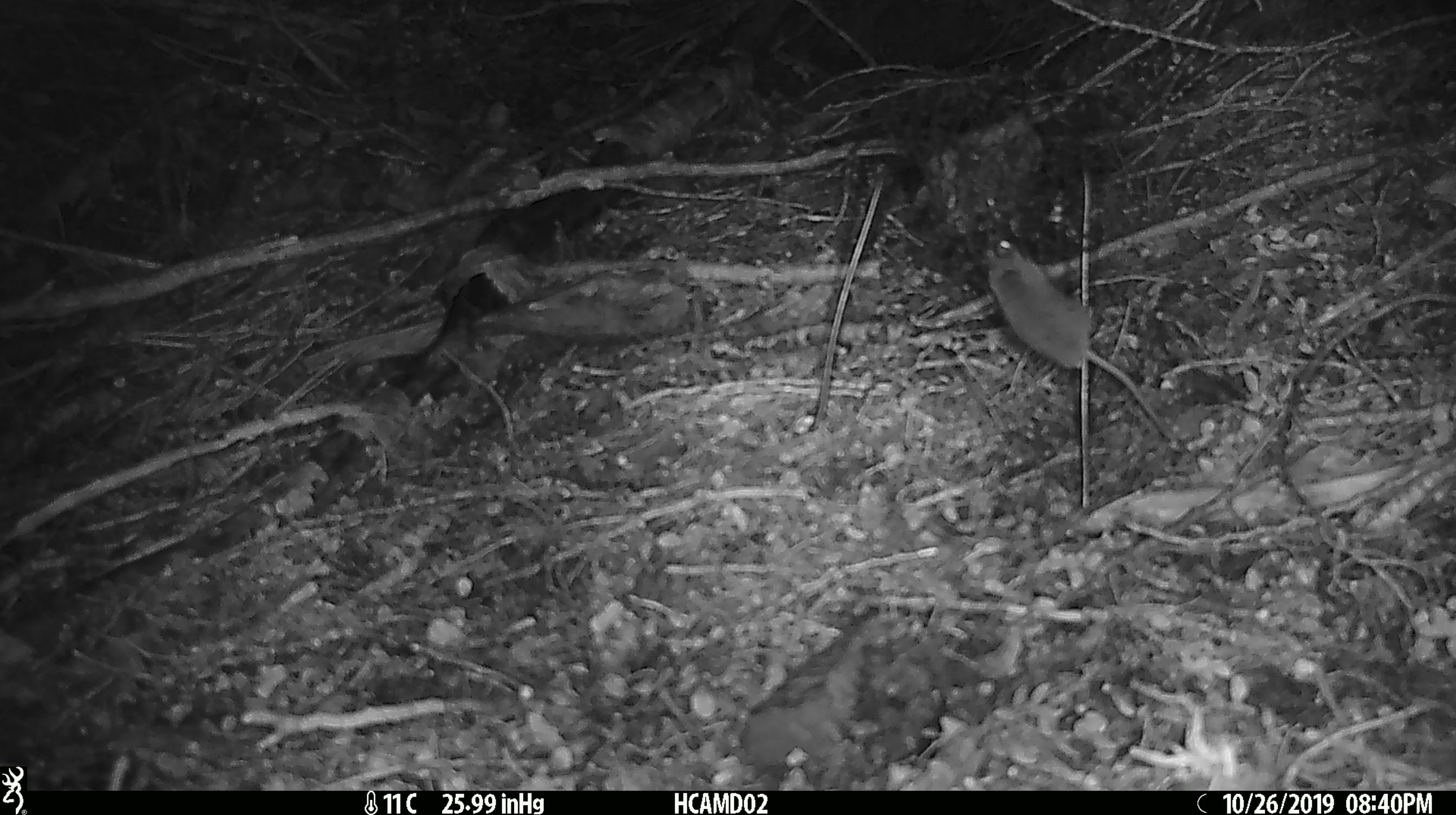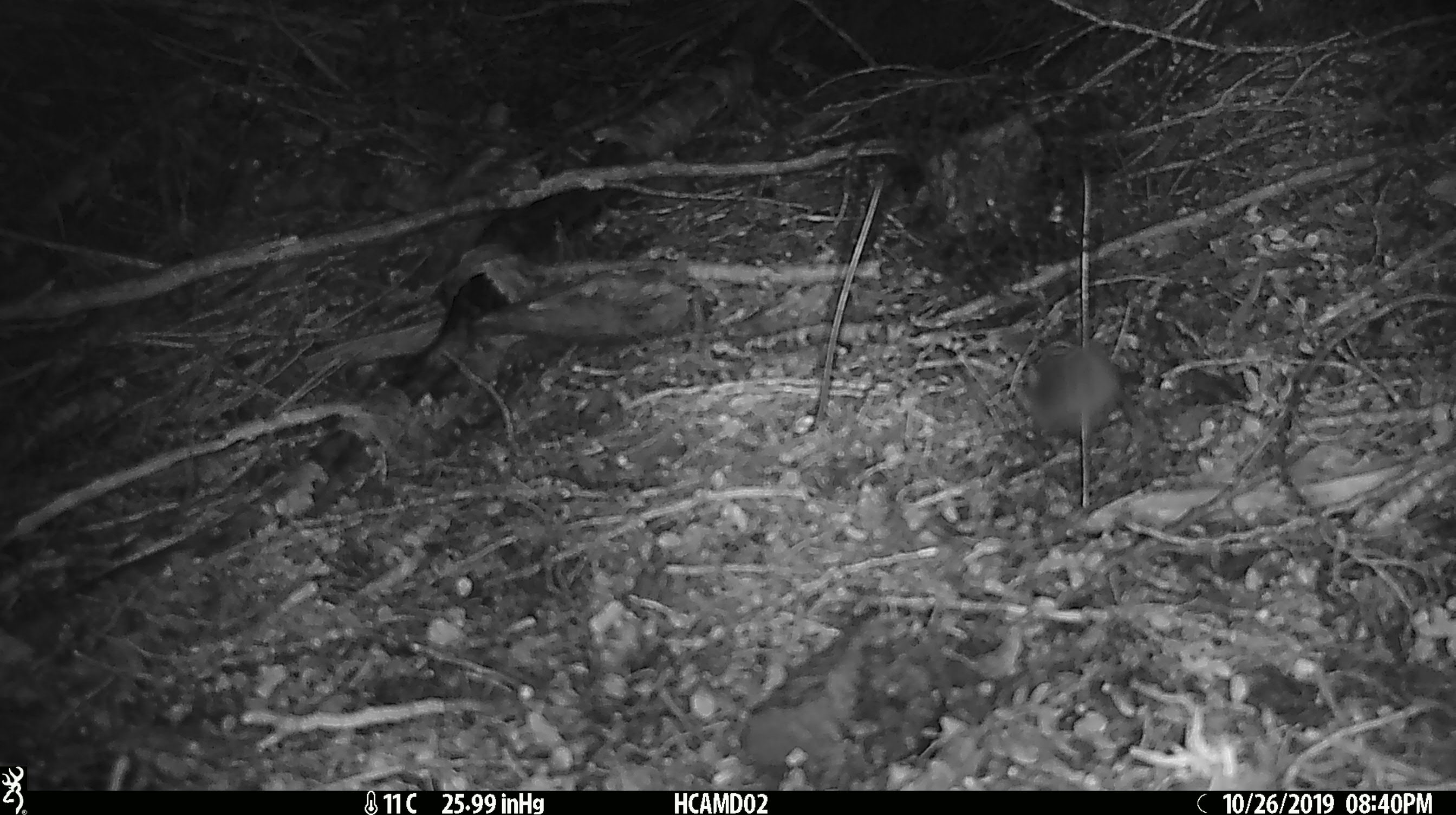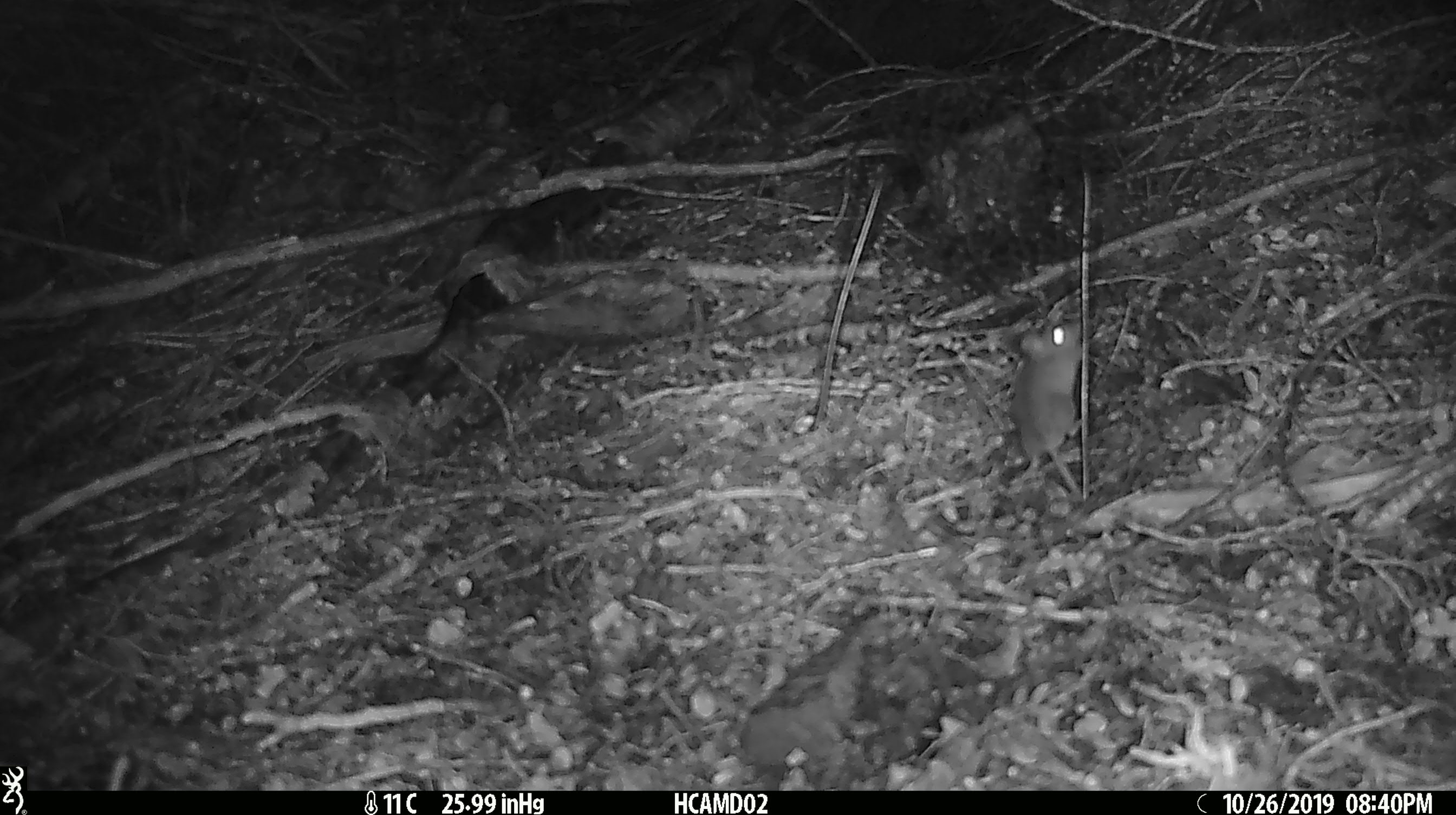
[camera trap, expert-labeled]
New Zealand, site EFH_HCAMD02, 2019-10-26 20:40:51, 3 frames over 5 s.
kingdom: Animalia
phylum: Chordata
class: Mammalia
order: Rodentia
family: Muridae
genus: Mus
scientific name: Mus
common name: mouse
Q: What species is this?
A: Mouse (Mus).